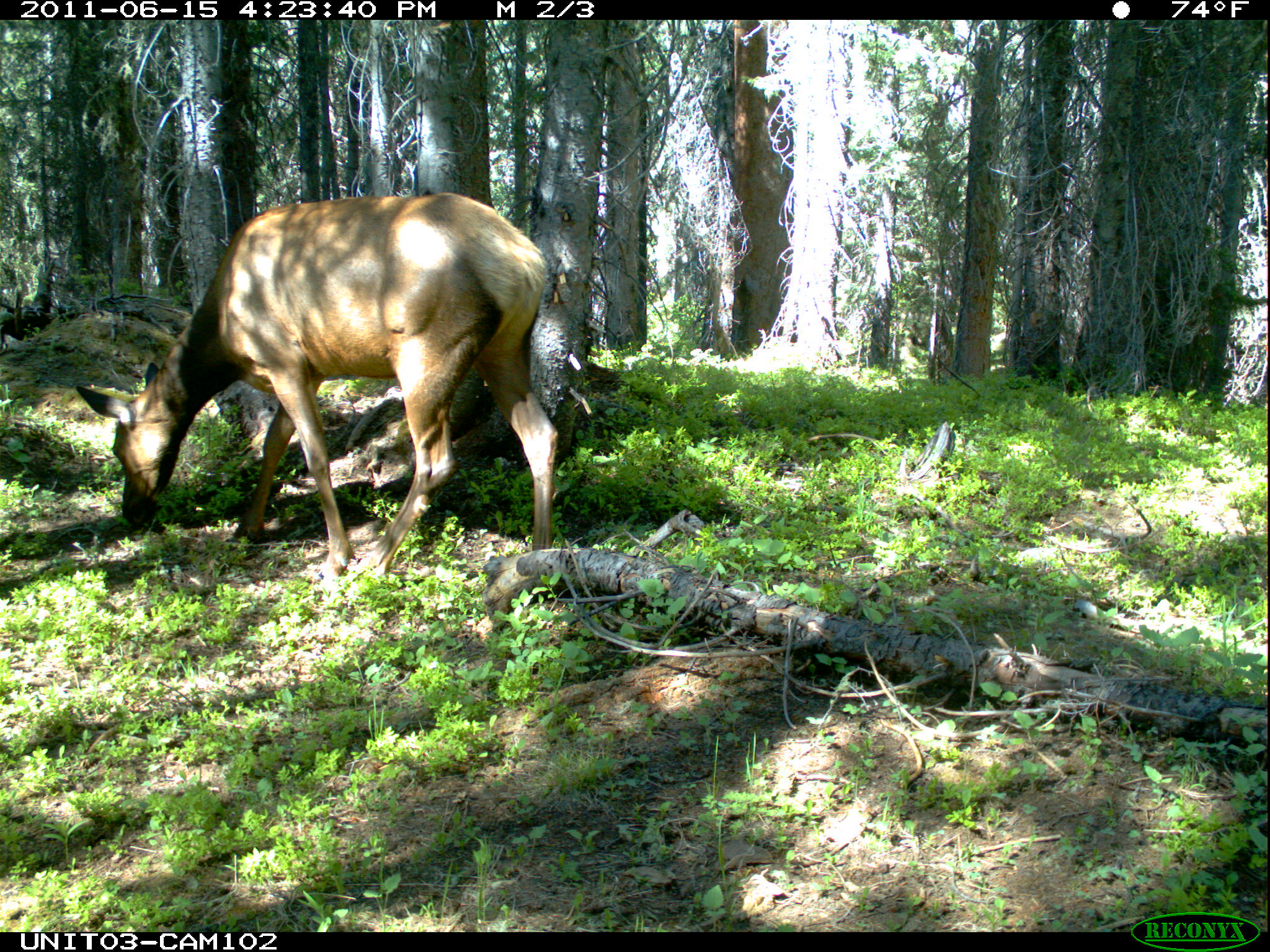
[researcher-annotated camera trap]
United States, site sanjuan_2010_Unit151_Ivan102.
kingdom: Animalia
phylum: Chordata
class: Mammalia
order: Artiodactyla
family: Cervidae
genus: Cervus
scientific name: Cervus elaphus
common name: red deer